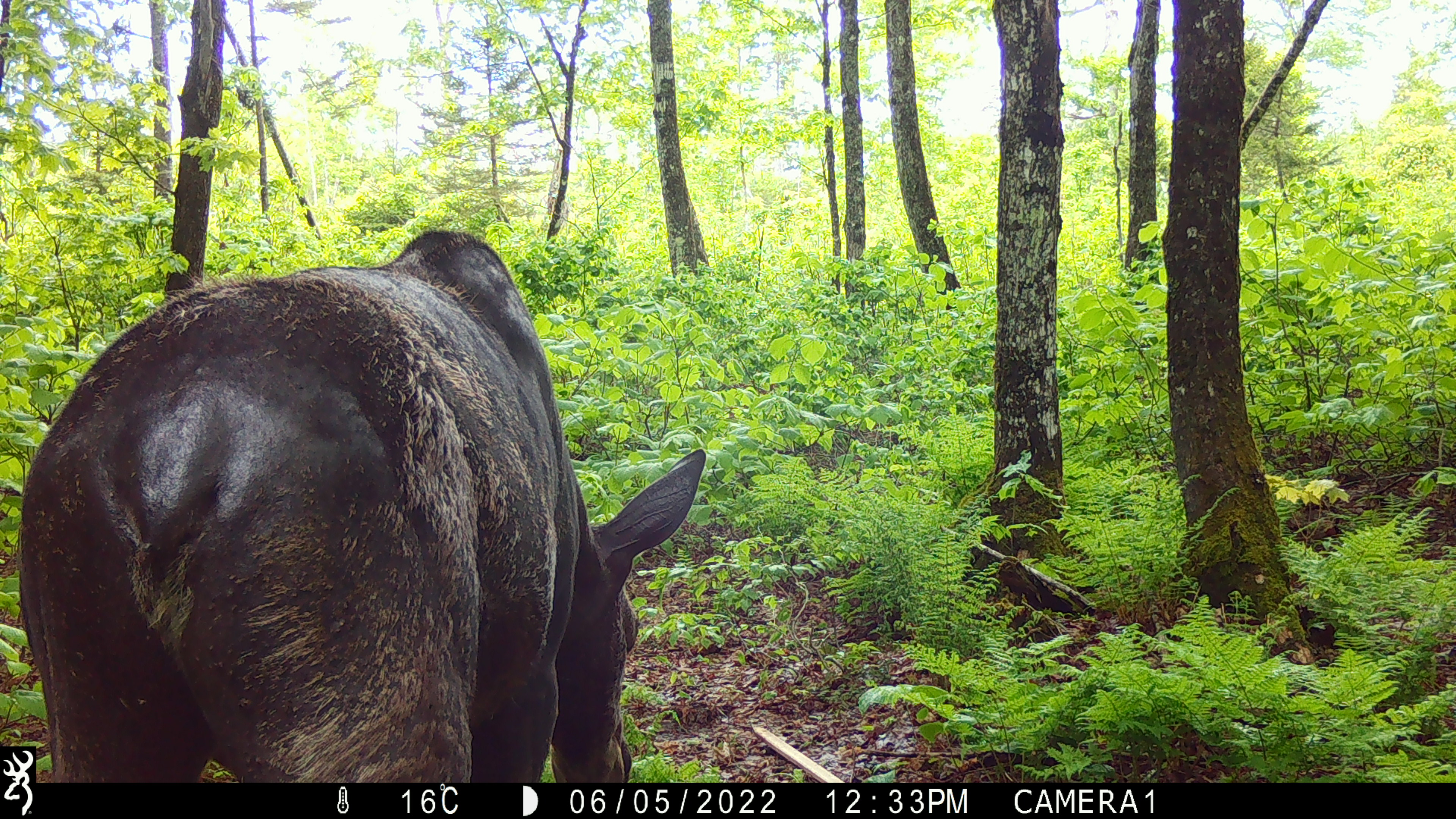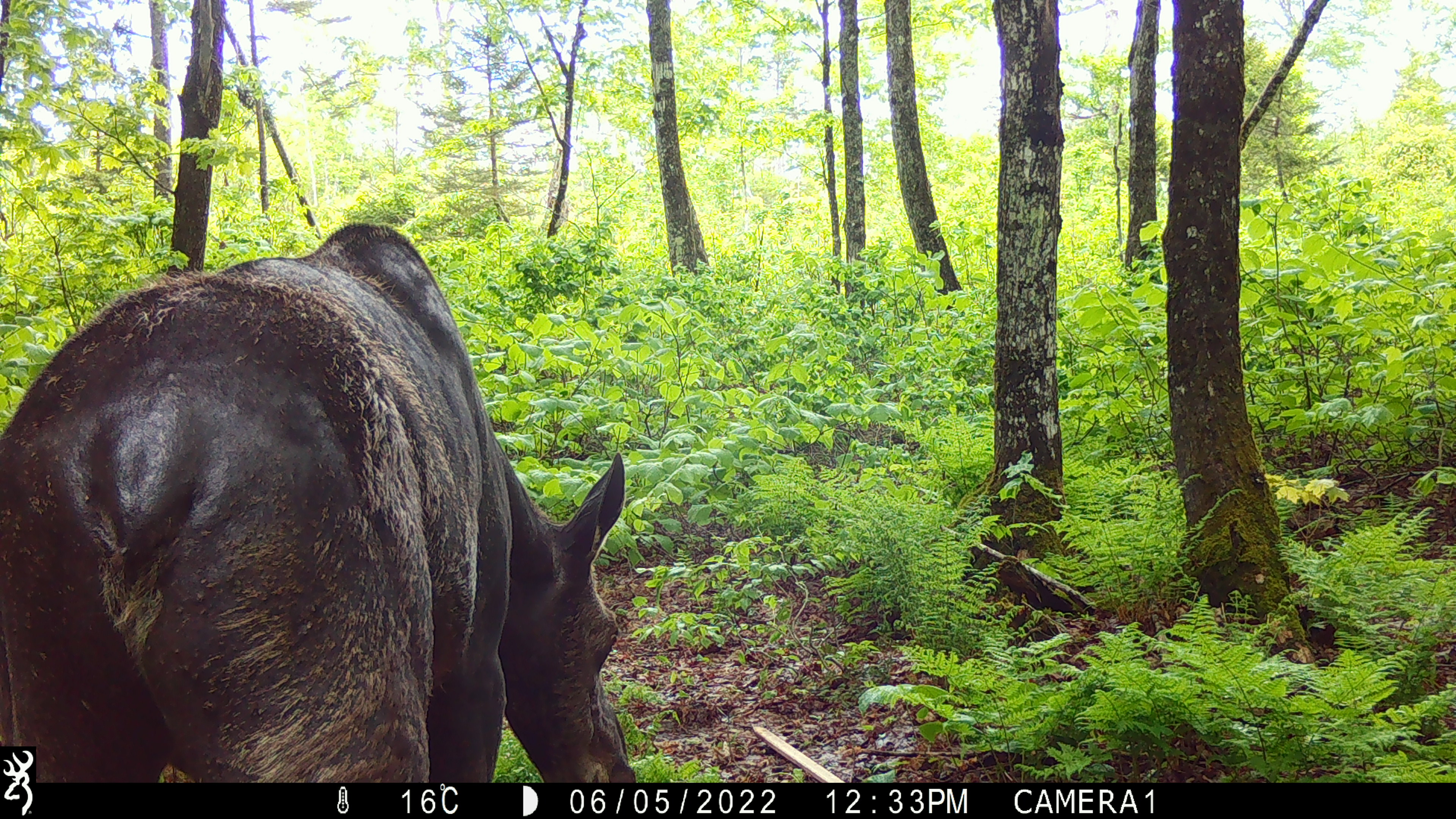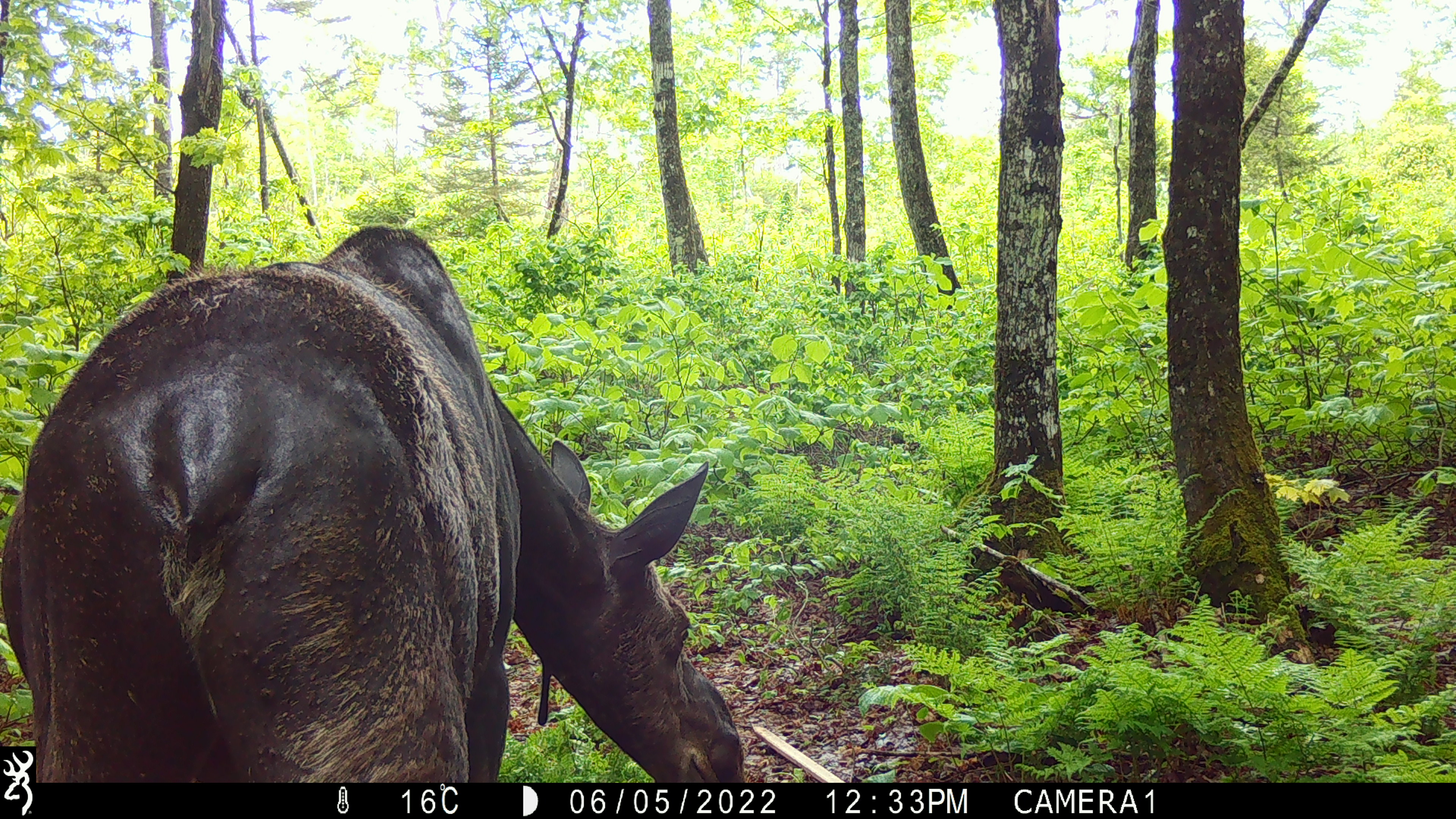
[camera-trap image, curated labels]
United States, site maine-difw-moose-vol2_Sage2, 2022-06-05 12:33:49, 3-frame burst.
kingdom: Animalia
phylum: Chordata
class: Mammalia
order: Artiodactyla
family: Cervidae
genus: Alces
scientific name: Alces alces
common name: moose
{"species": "moose (Alces alces)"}